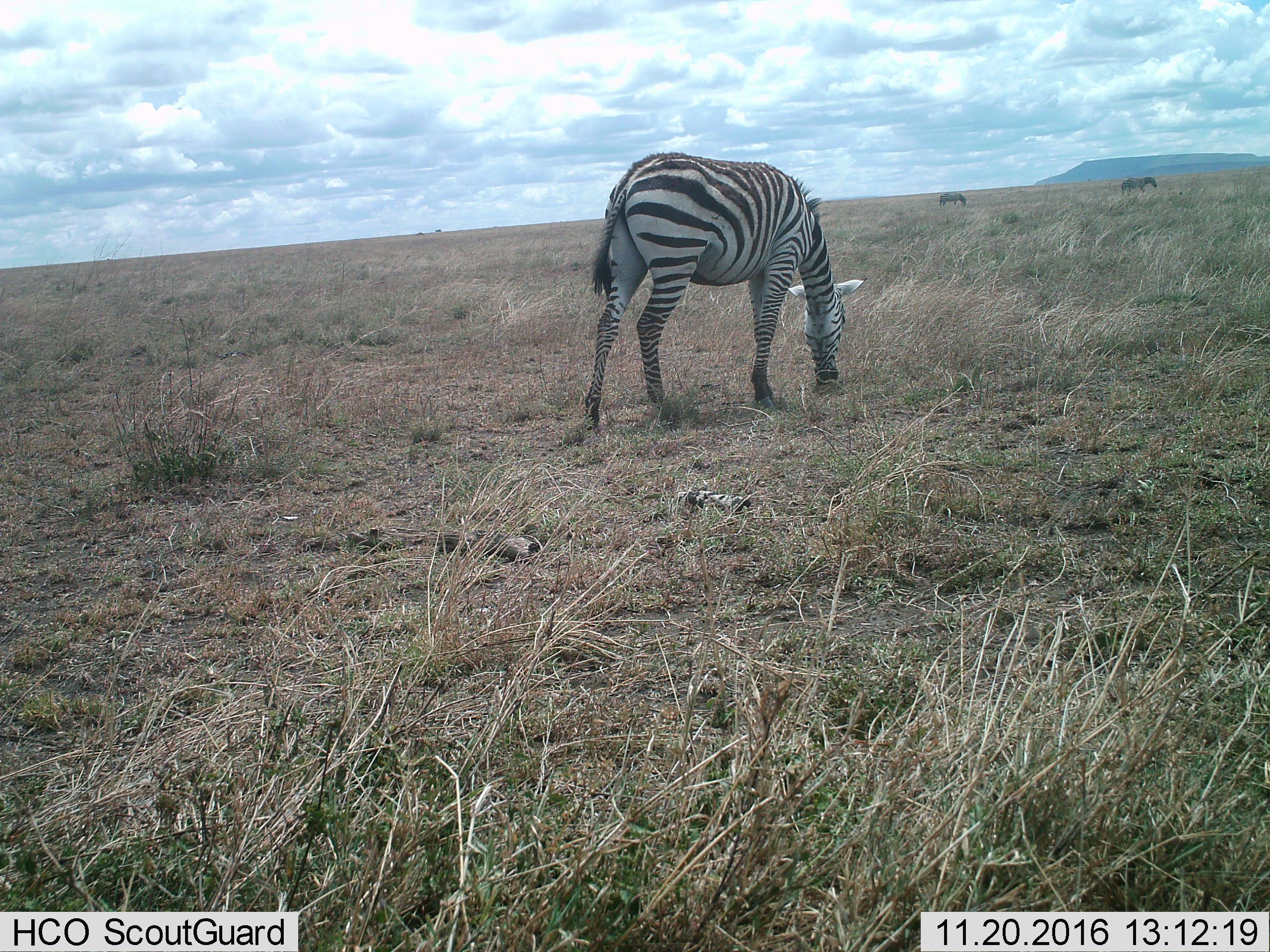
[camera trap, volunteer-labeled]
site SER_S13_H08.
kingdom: Animalia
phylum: Chordata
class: Mammalia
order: Perissodactyla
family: Equidae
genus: Equus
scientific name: Equus quagga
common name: plains zebra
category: zebraplains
Zebraplains (plains zebra) (Equus quagga), count 1. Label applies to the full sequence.